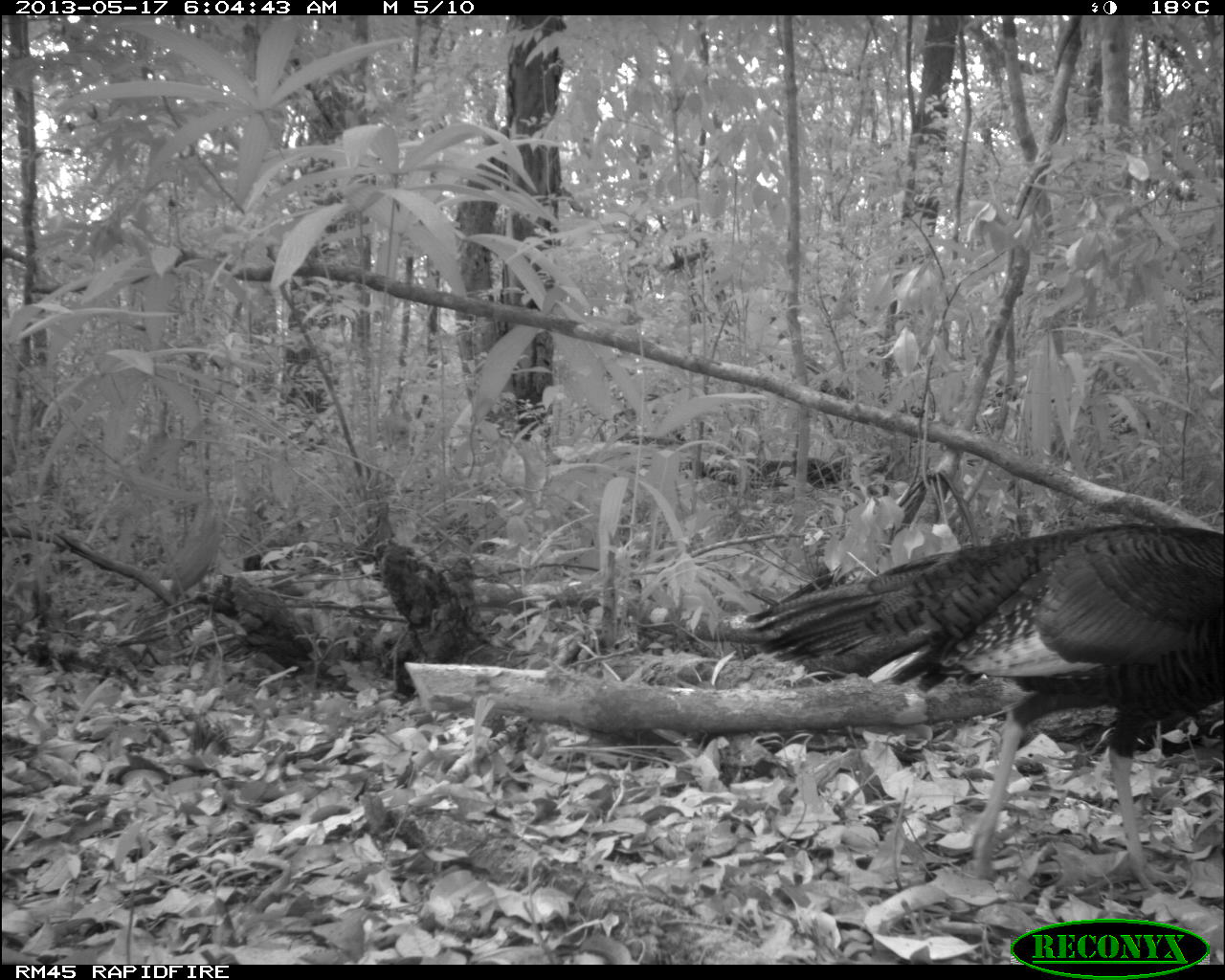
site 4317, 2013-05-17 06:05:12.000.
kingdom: Animalia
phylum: Chordata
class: Aves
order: Galliformes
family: Phasianidae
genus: Meleagris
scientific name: Meleagris ocellata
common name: ocellated turkey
Meleagris ocellata (ocellated turkey), count 1, sex female.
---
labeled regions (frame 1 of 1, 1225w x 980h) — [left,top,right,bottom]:
meleagris ocellata: [736,522,1225,897]